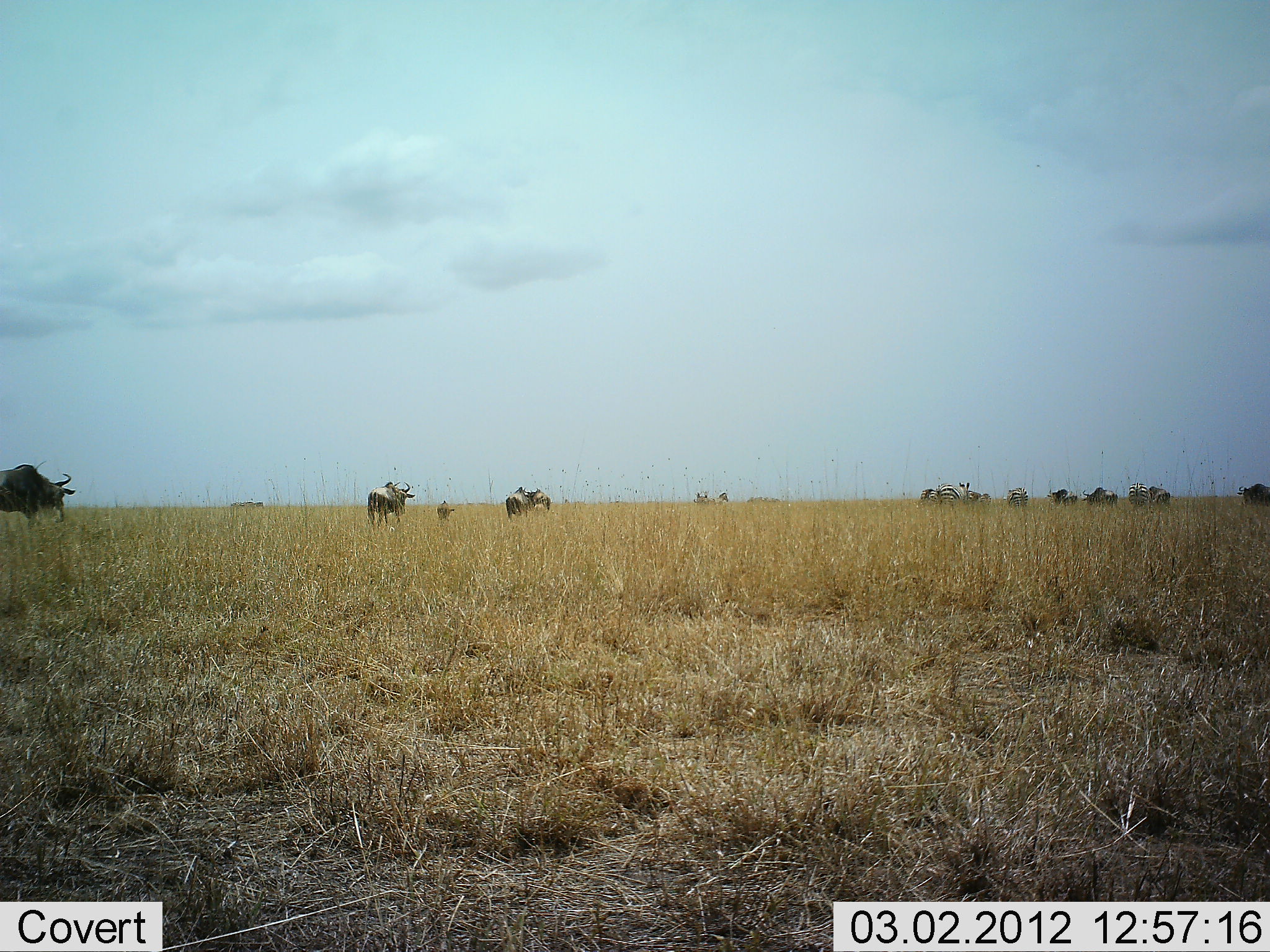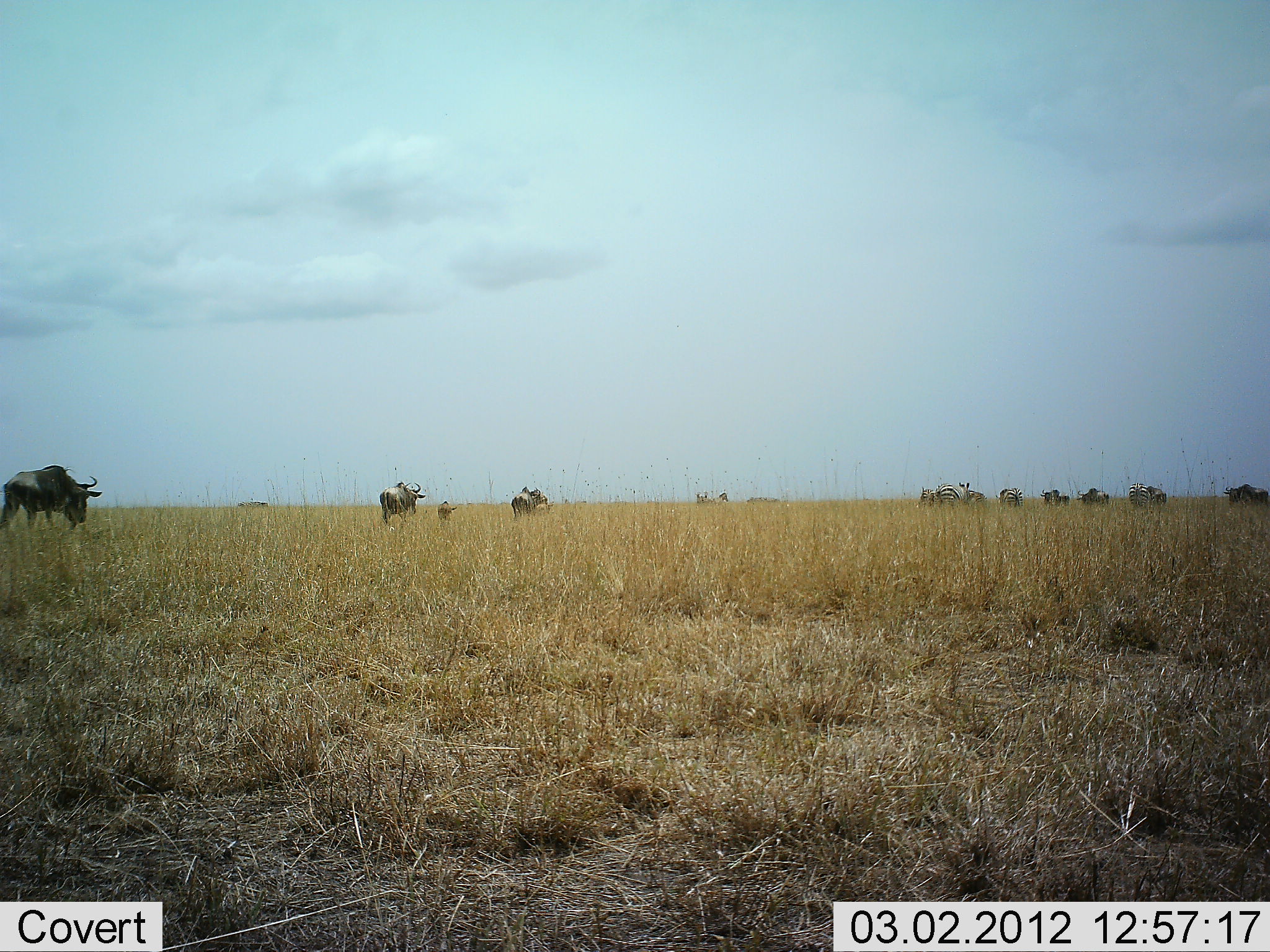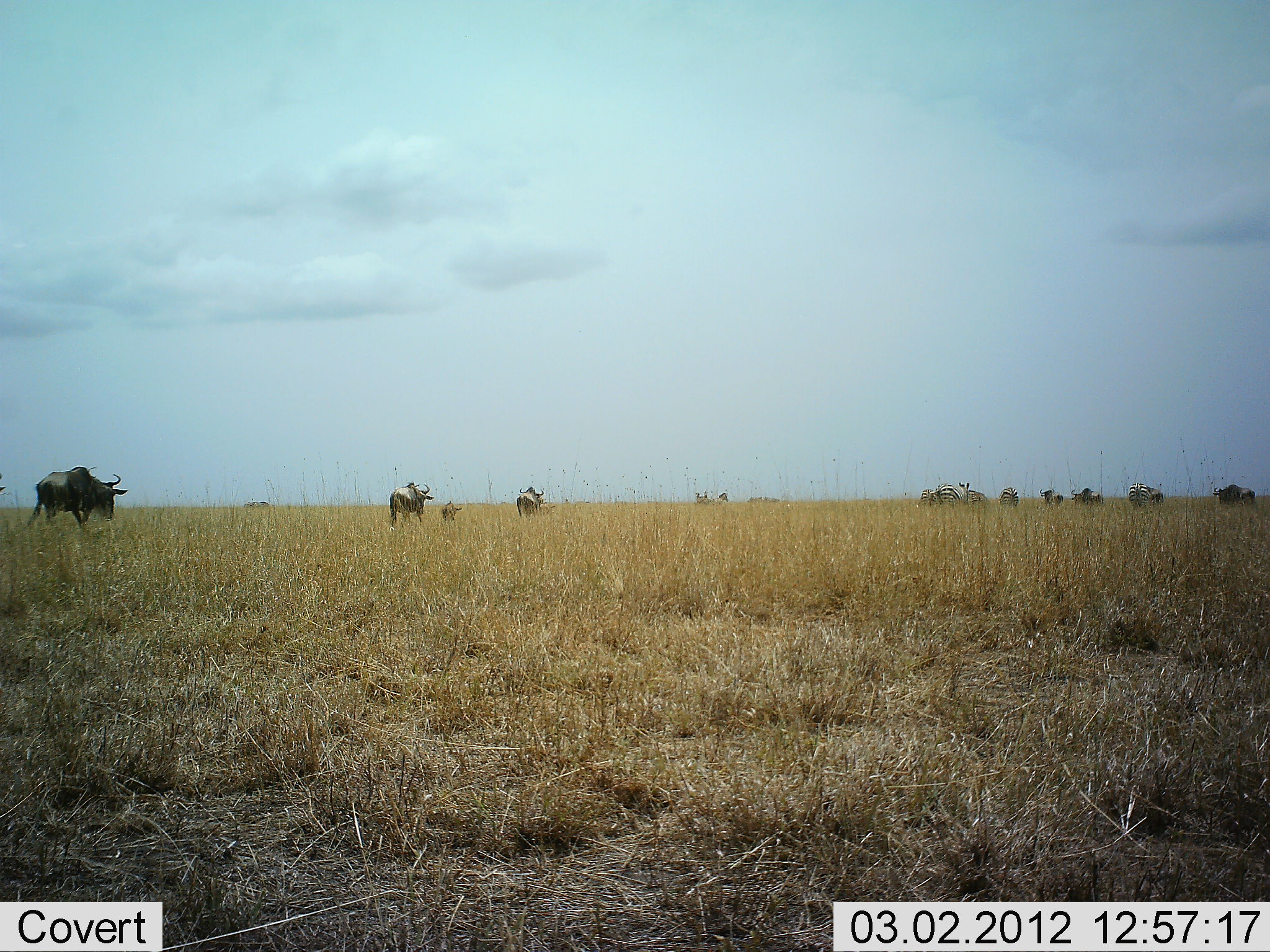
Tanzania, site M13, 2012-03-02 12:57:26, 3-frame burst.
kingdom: Animalia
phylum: Chordata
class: Mammalia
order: Artiodactyla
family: Bovidae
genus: Connochaetes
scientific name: Connochaetes taurinus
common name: blue wildebeest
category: wildebeest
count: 11-50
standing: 12%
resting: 0%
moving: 88%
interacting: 0%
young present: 50%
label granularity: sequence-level